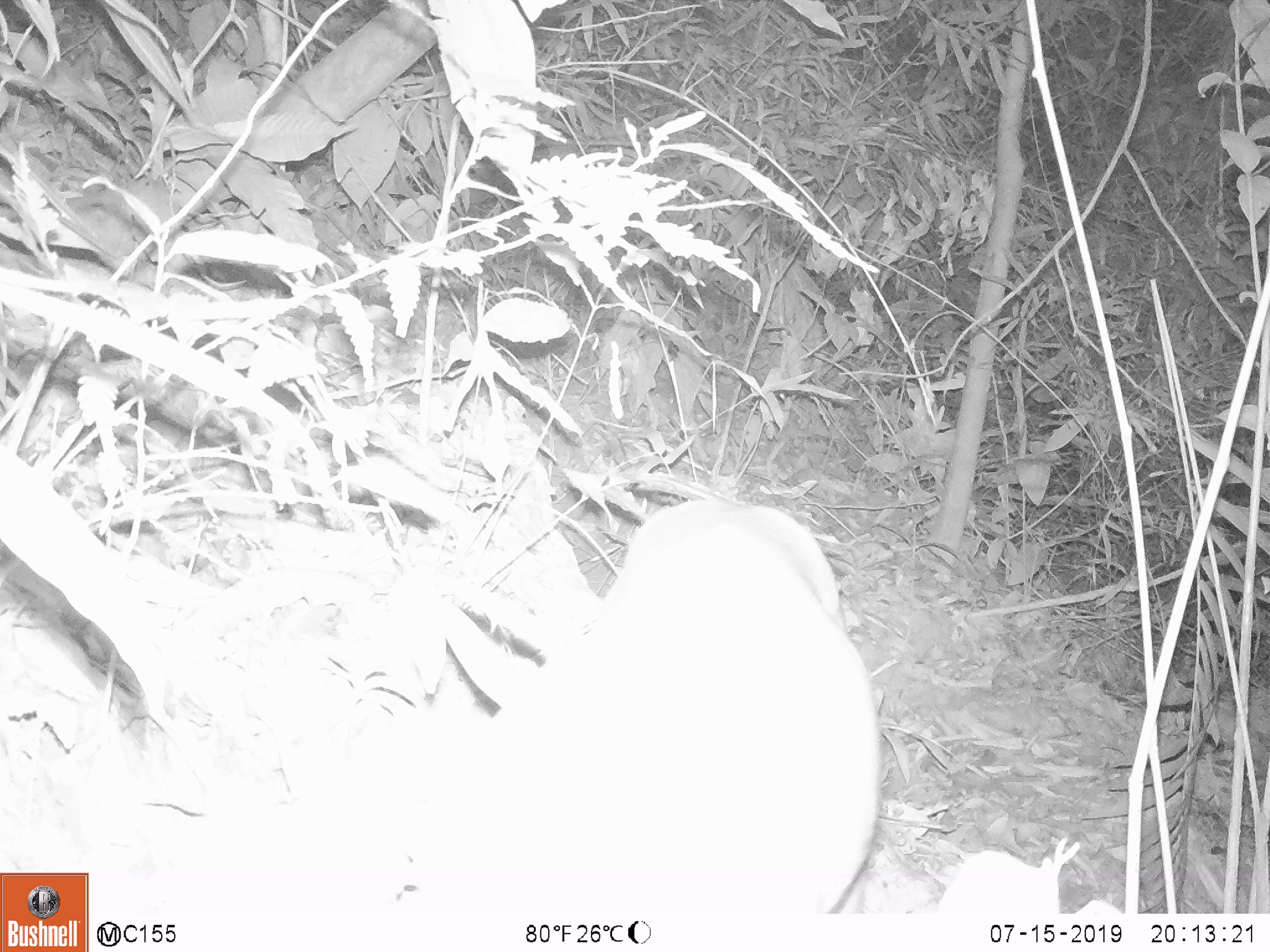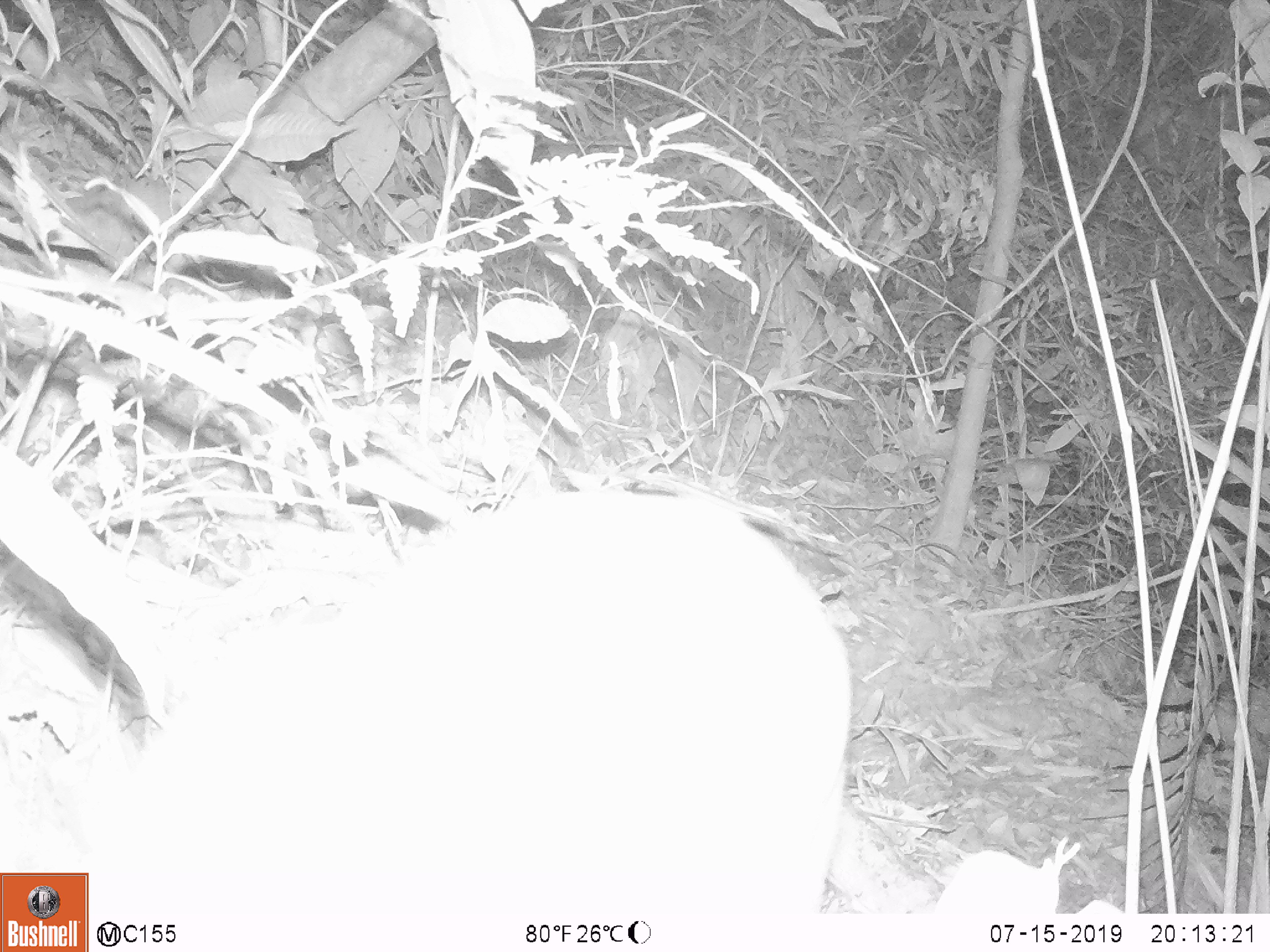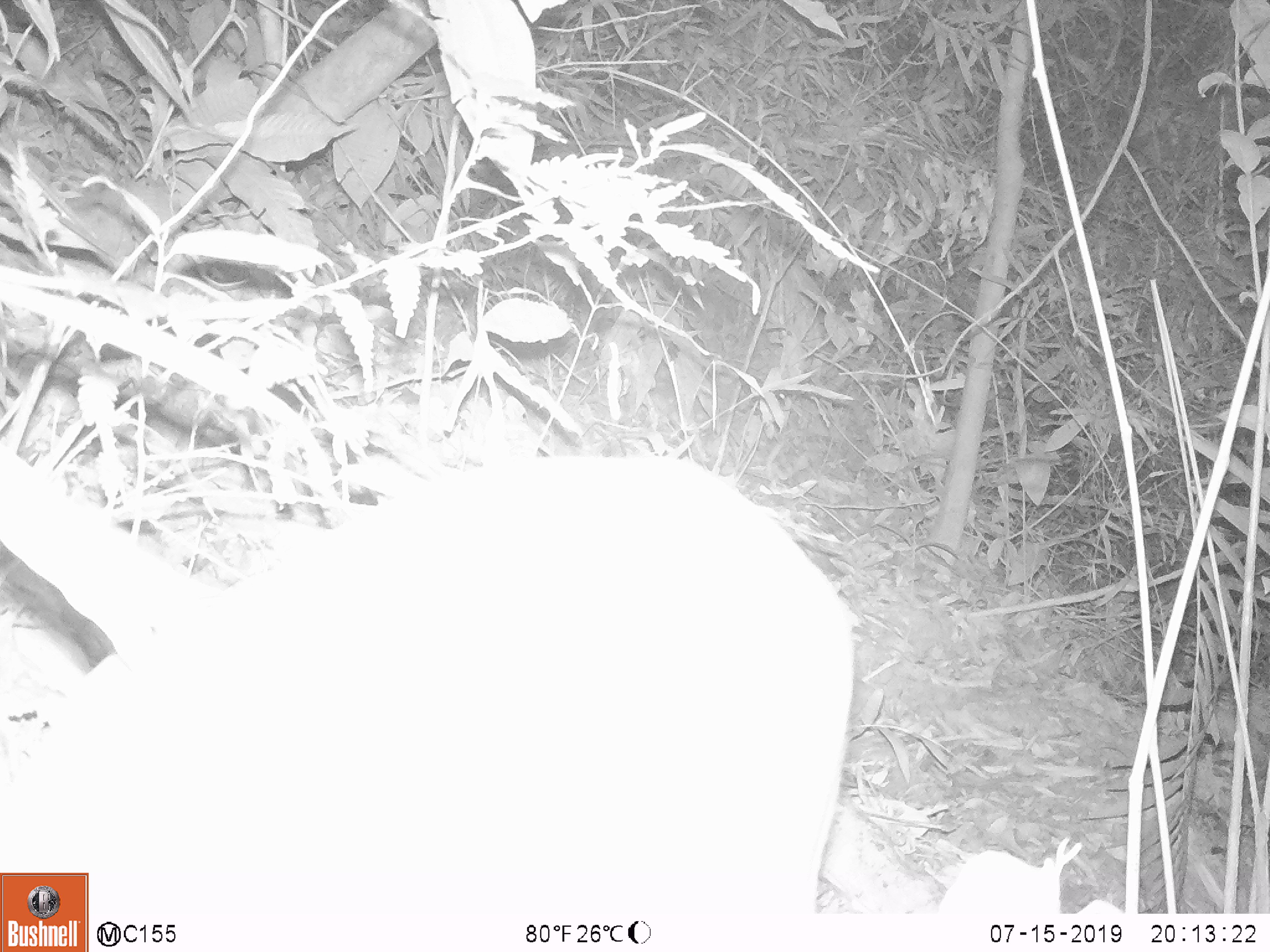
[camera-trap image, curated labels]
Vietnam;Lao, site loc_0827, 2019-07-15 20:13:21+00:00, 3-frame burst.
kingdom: Animalia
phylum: Chordata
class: Mammalia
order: Artiodactyla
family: Cervidae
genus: Muntiacus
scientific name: Muntiacus muntjak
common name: red muntjac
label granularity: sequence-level